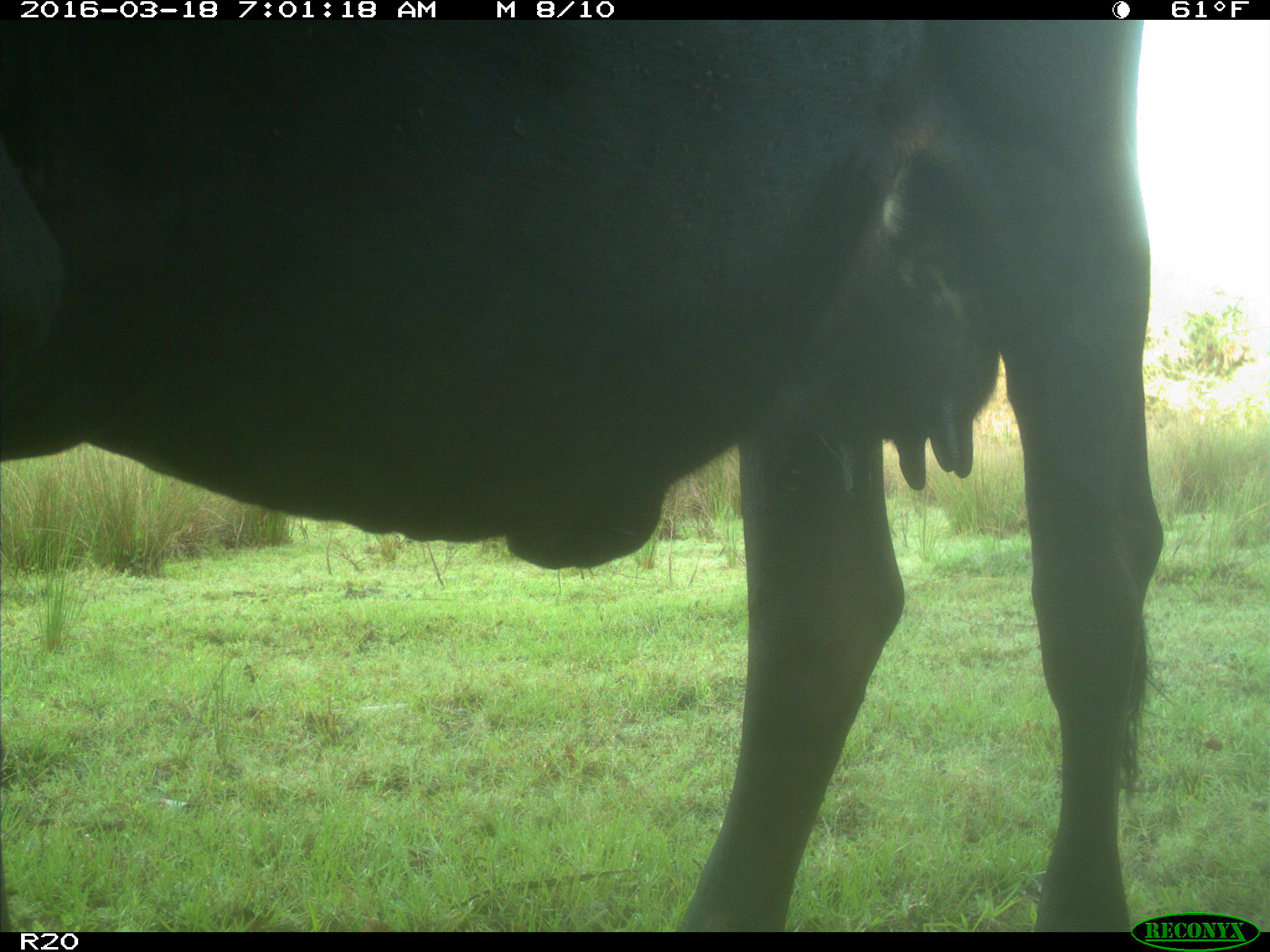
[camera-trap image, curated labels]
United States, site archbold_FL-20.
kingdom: Animalia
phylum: Chordata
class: Mammalia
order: Artiodactyla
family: Bovidae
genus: Bos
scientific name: Bos taurus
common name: domestic cow